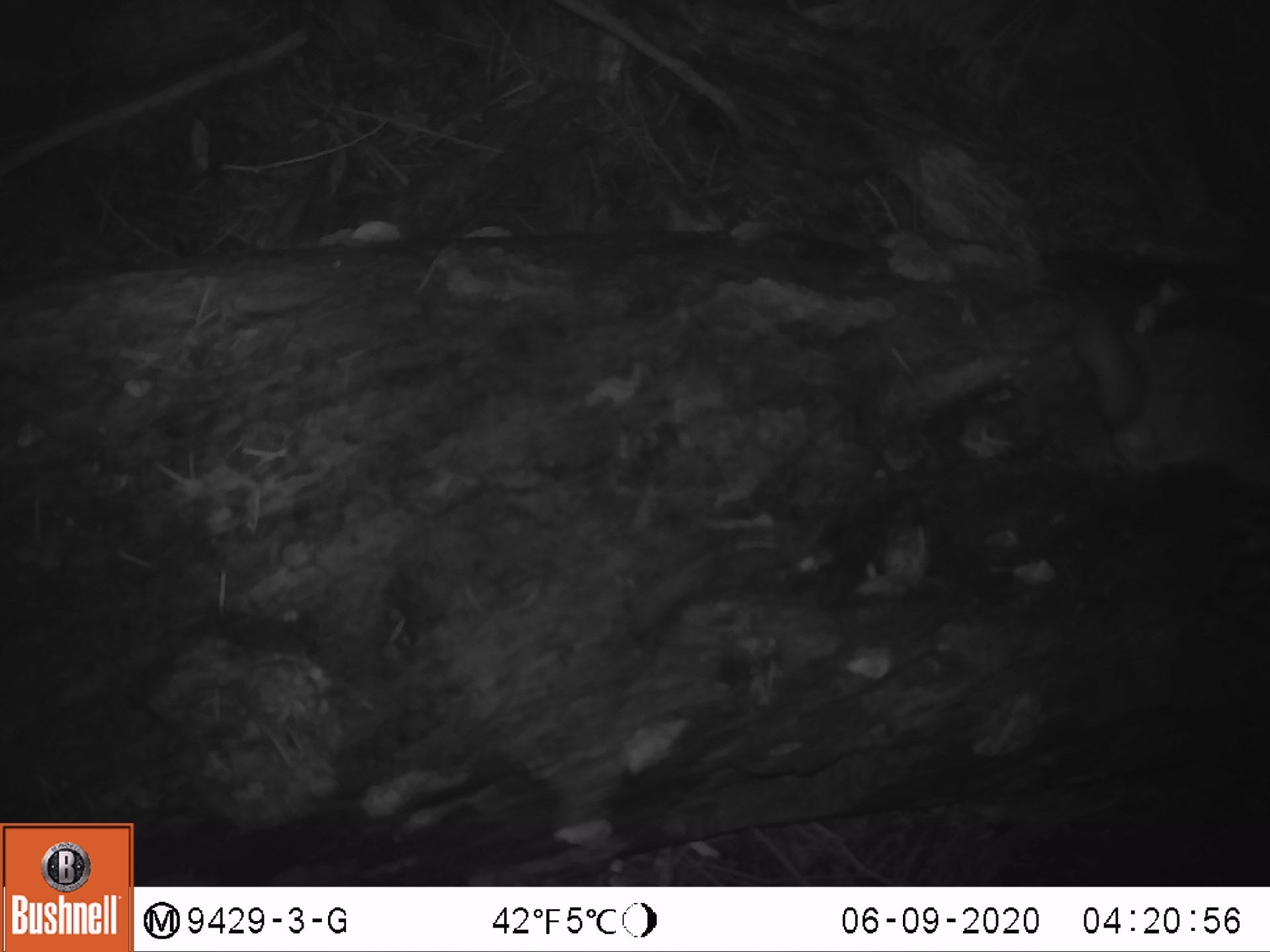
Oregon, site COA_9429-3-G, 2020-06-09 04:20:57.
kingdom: Animalia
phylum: Chordata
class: Mammalia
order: Rodentia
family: Sciuridae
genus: Glaucomys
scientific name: Glaucomys oregonensis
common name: humboldt's flying squirrel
Humboldt's flying squirrel (Glaucomys oregonensis).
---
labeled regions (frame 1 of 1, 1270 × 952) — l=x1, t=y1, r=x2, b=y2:
humboldt's flying squirrel: l=1061, t=280, r=1261, b=507